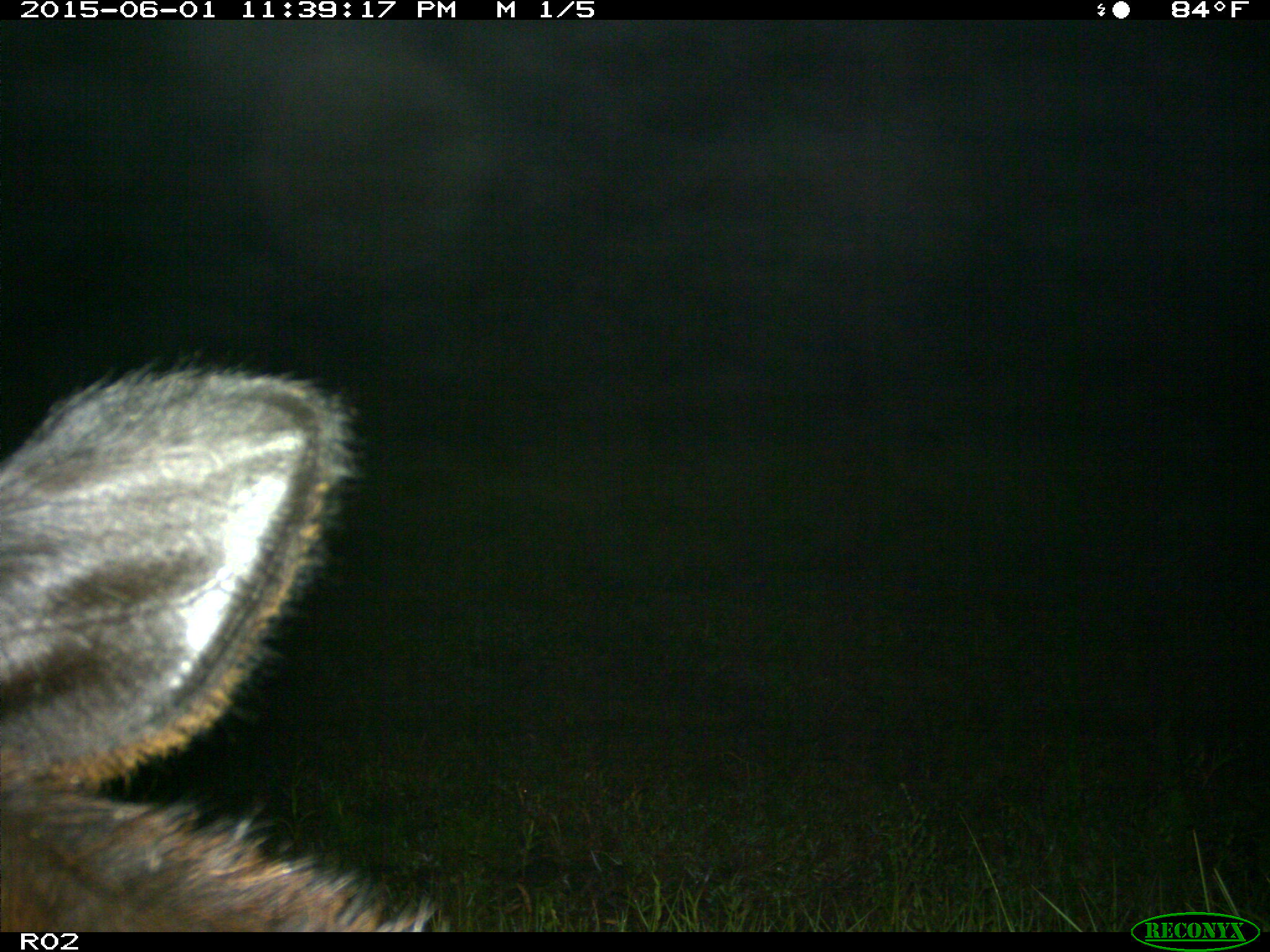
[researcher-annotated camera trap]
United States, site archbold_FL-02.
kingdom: Animalia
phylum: Chordata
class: Mammalia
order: Artiodactyla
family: Bovidae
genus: Bos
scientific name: Bos taurus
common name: domestic cow